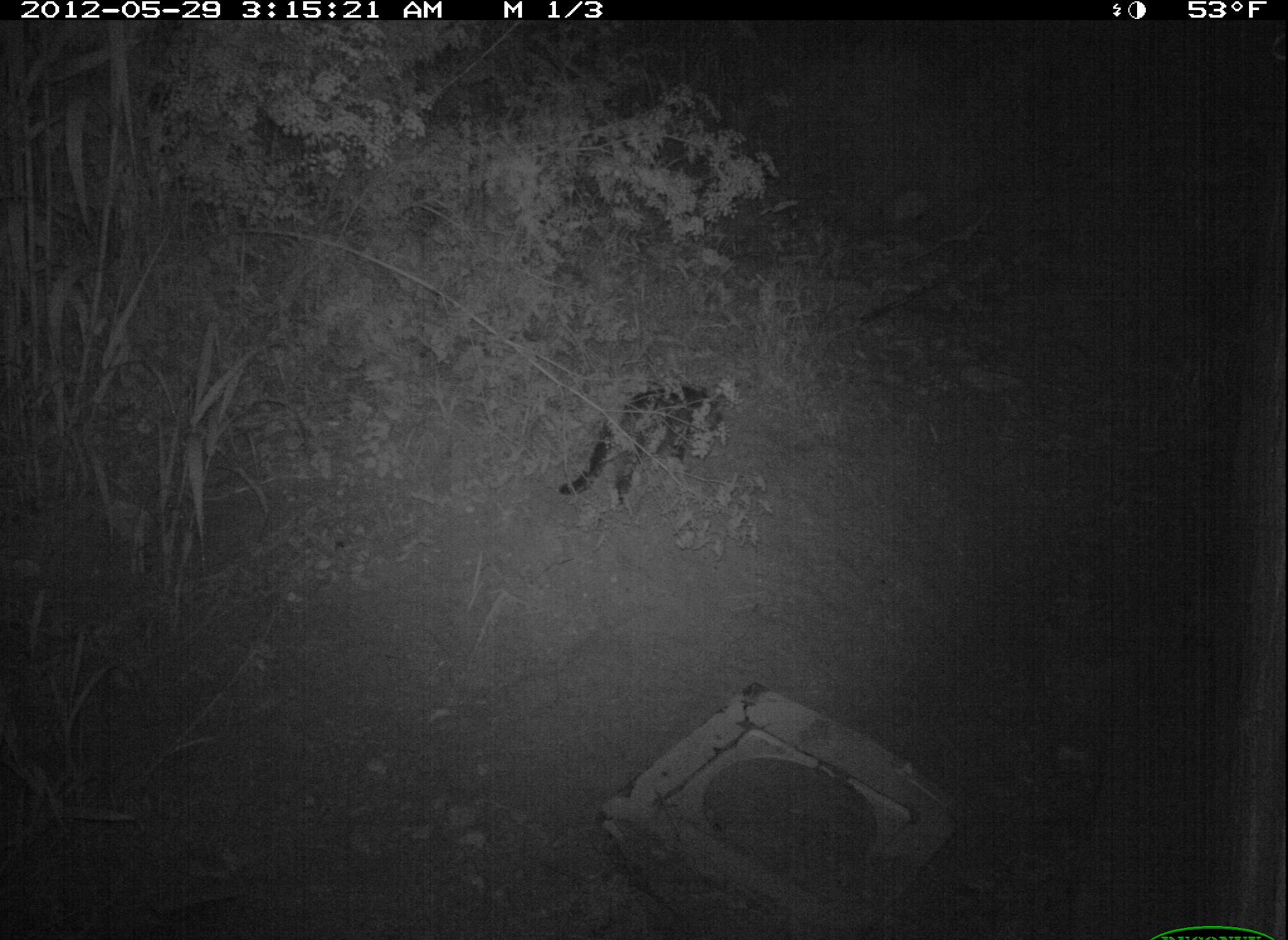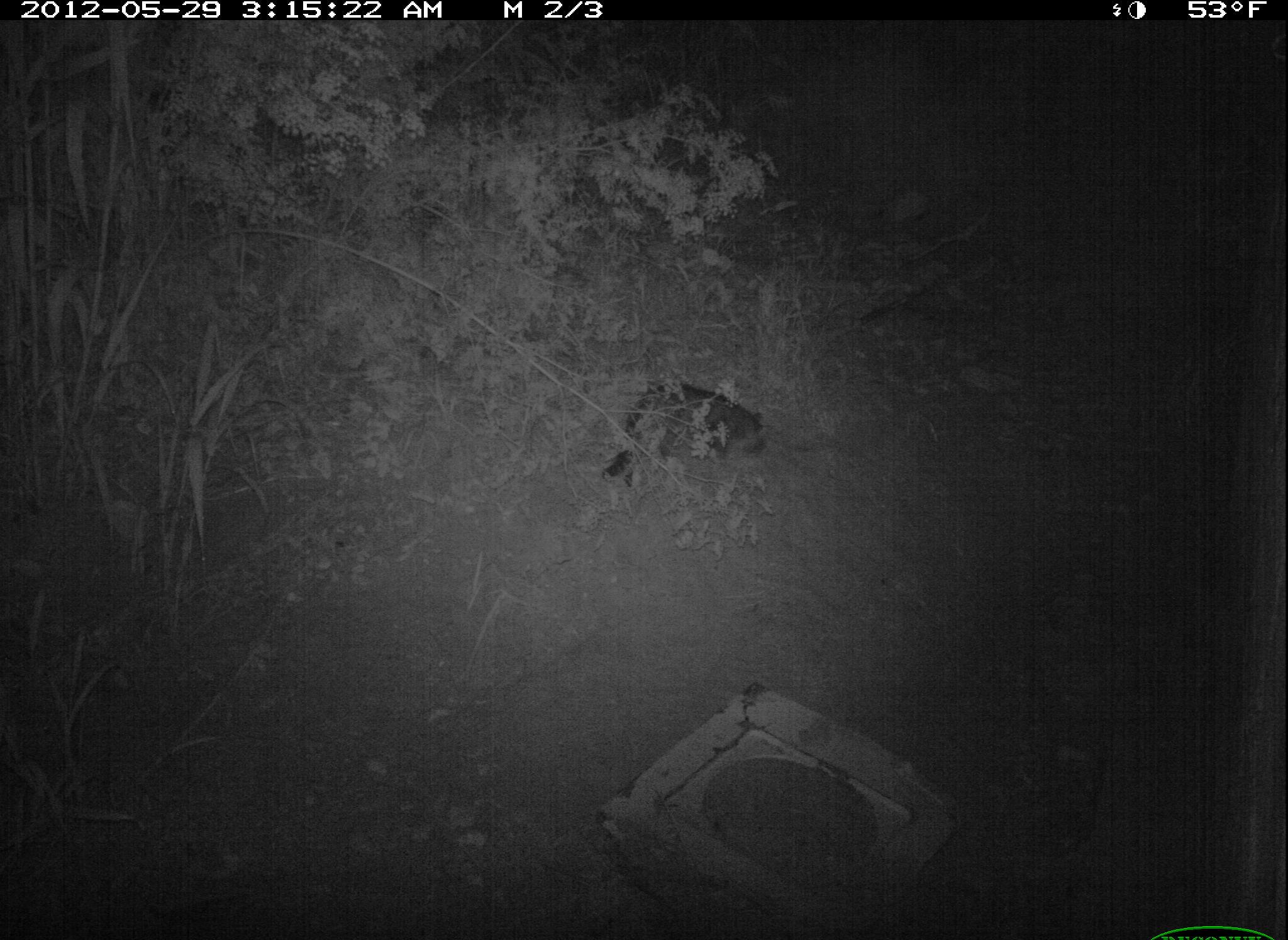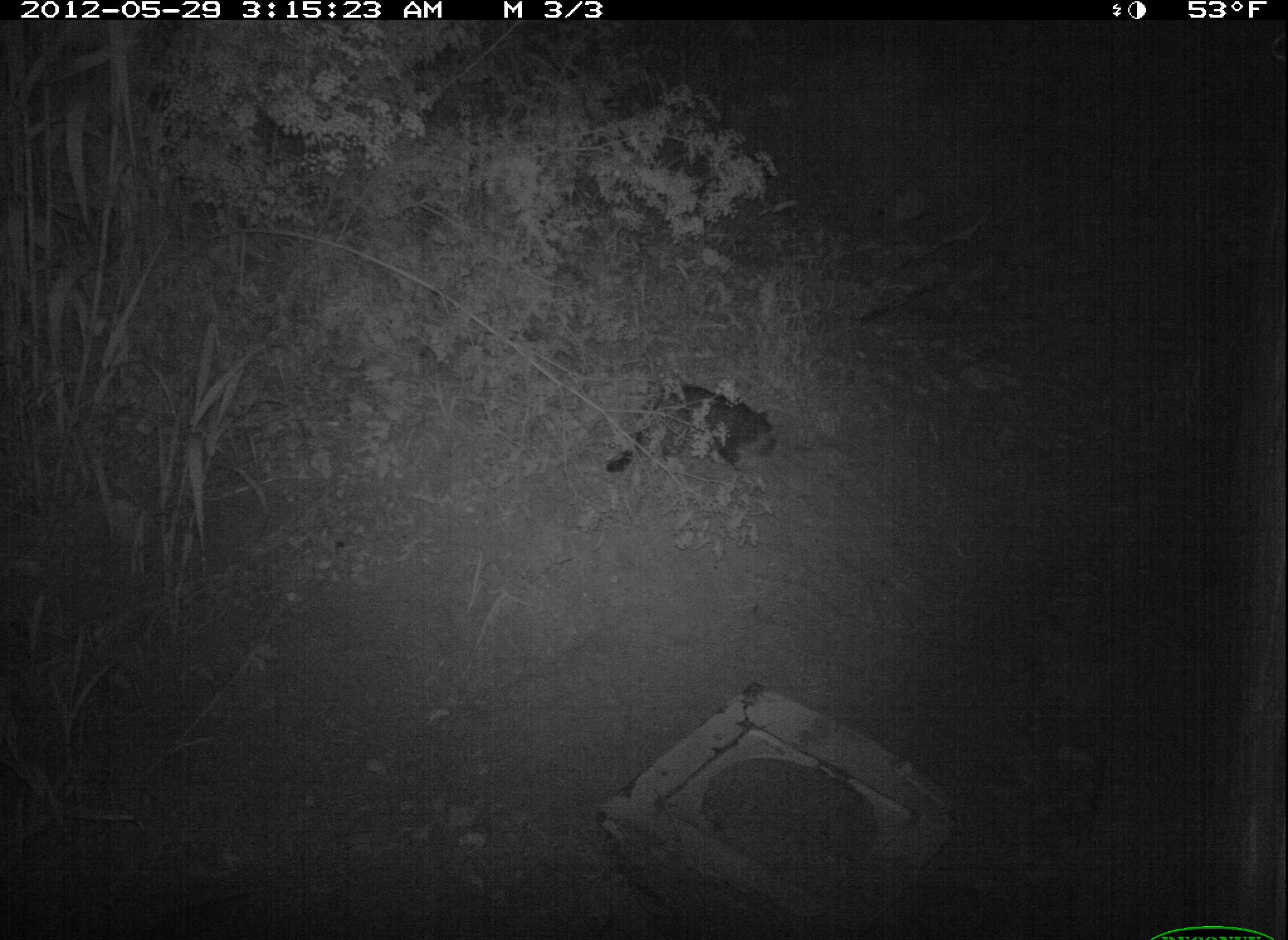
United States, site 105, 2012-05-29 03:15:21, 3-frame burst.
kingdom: Animalia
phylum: Chordata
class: Mammalia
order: Carnivora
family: Felidae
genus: Felis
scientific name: Felis catus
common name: cat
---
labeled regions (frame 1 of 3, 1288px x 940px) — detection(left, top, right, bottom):
cat: detection(538, 359, 765, 532)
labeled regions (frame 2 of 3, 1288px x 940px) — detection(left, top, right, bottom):
cat: detection(592, 374, 784, 499)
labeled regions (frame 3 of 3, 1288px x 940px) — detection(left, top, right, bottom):
cat: detection(601, 366, 786, 493)